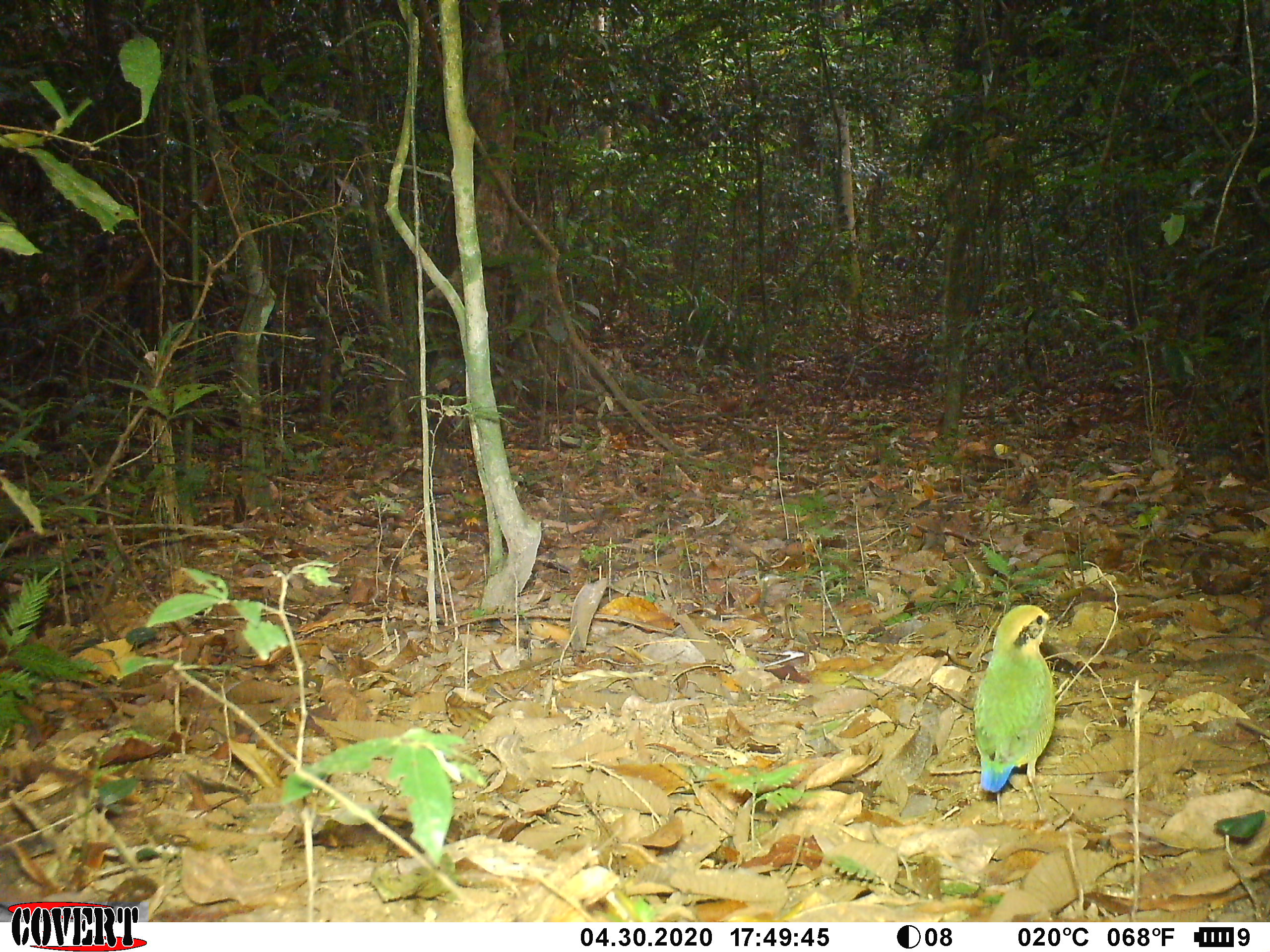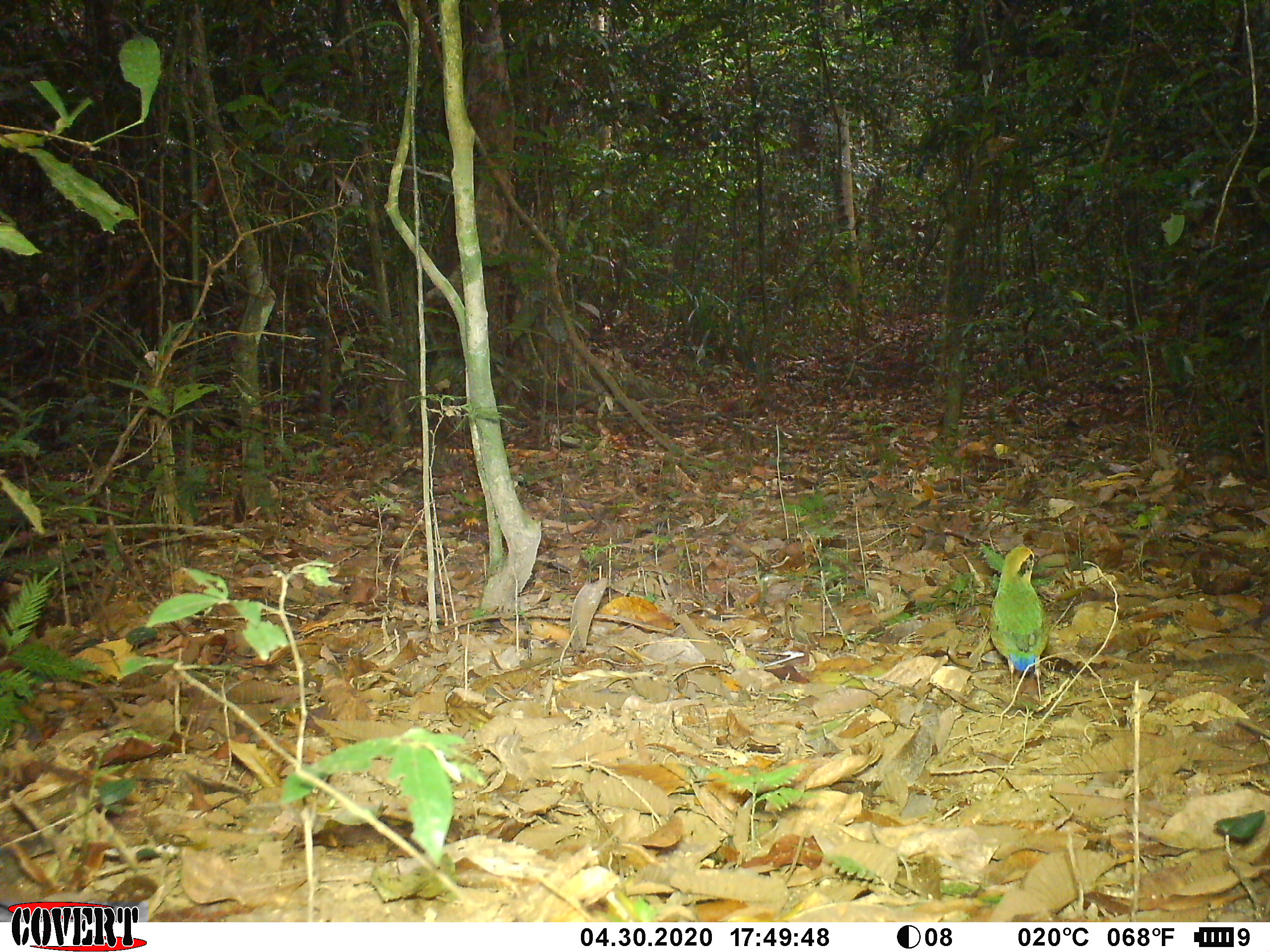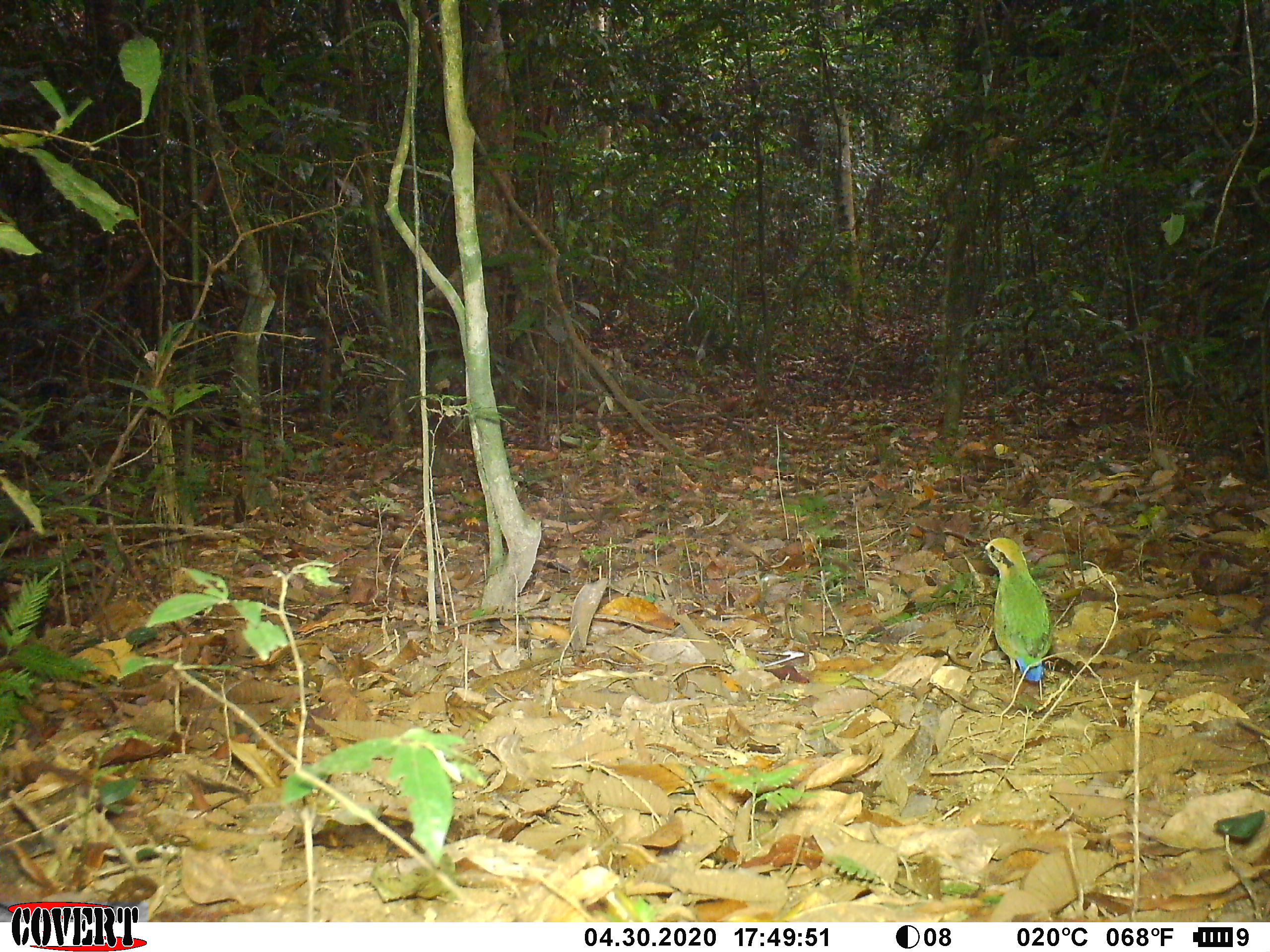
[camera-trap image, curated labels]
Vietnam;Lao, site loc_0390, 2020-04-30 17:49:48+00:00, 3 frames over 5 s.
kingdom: Animalia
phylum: Chordata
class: Aves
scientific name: Aves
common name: bird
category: unidentified bird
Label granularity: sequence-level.